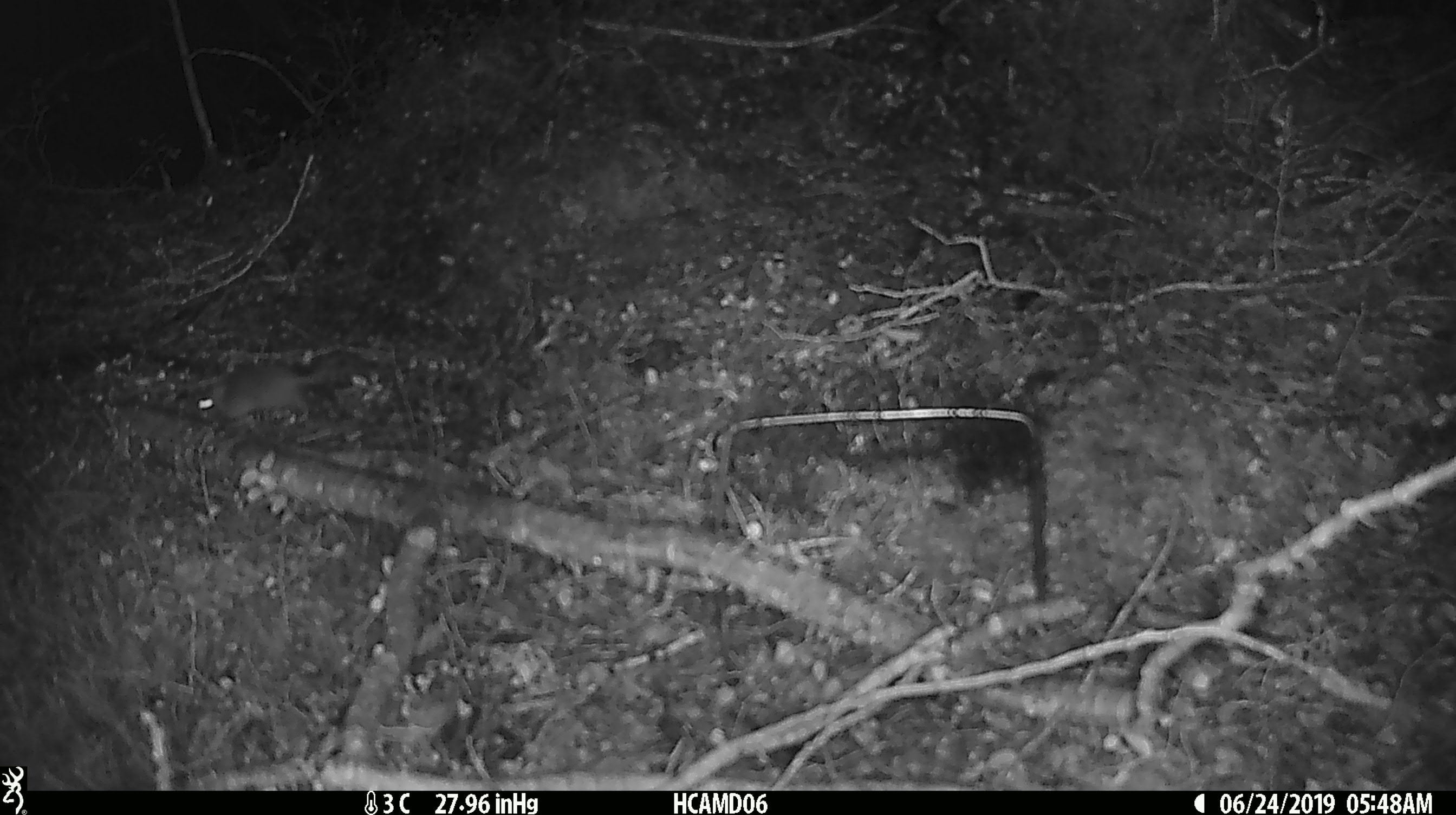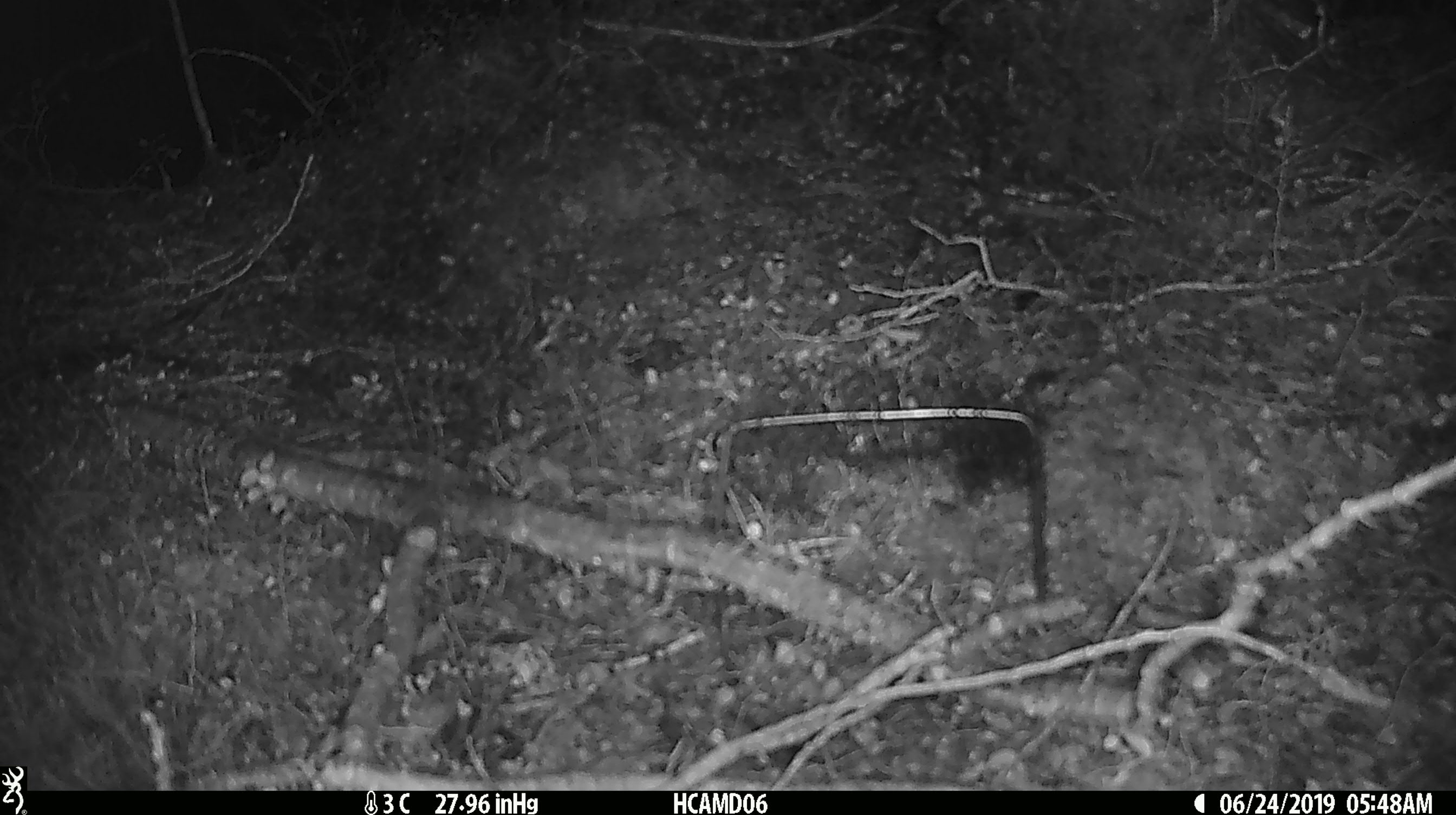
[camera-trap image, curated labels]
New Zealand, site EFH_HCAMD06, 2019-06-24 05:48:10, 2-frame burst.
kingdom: Animalia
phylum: Chordata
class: Mammalia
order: Rodentia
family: Muridae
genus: Mus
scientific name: Mus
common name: mouse